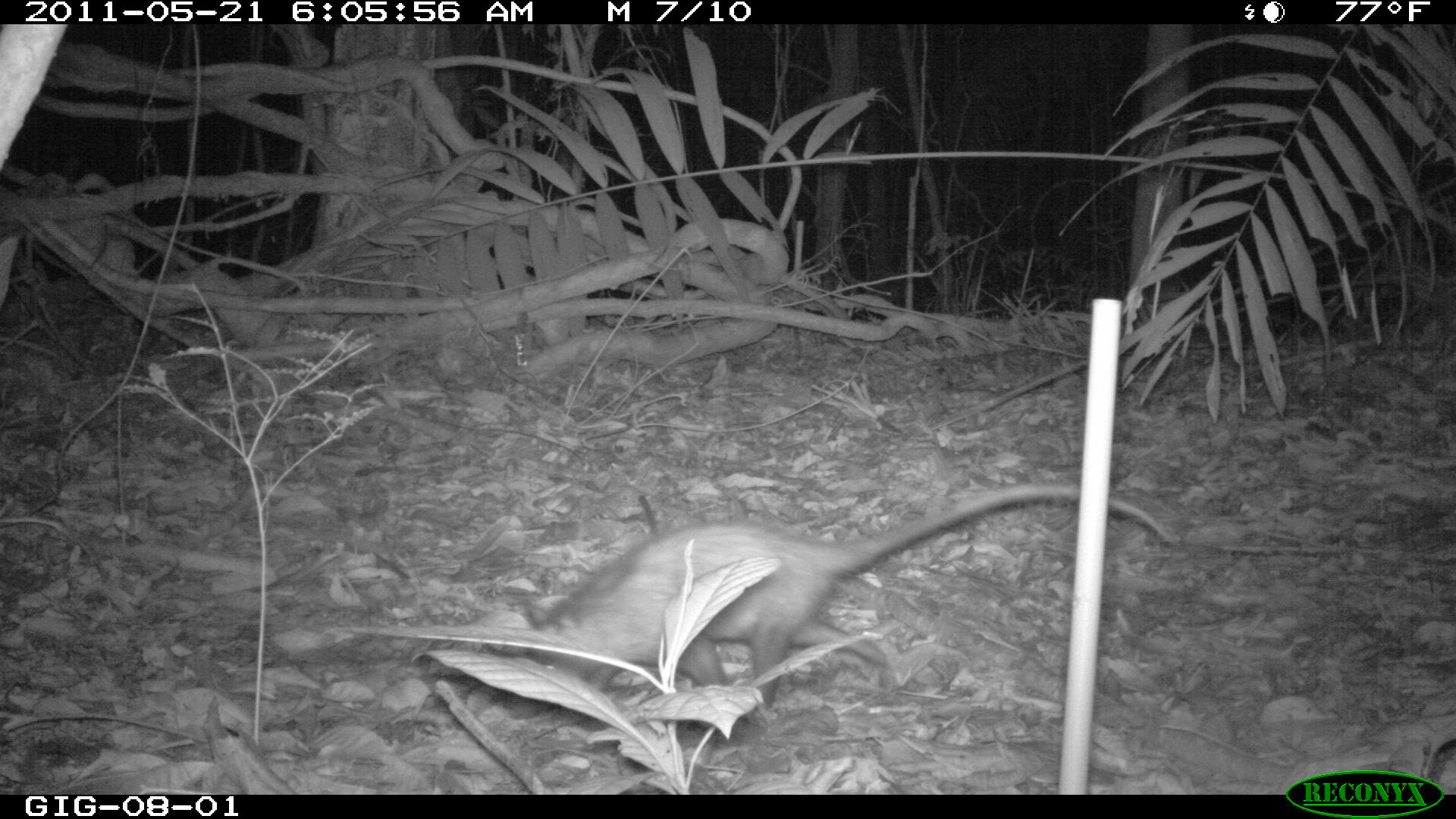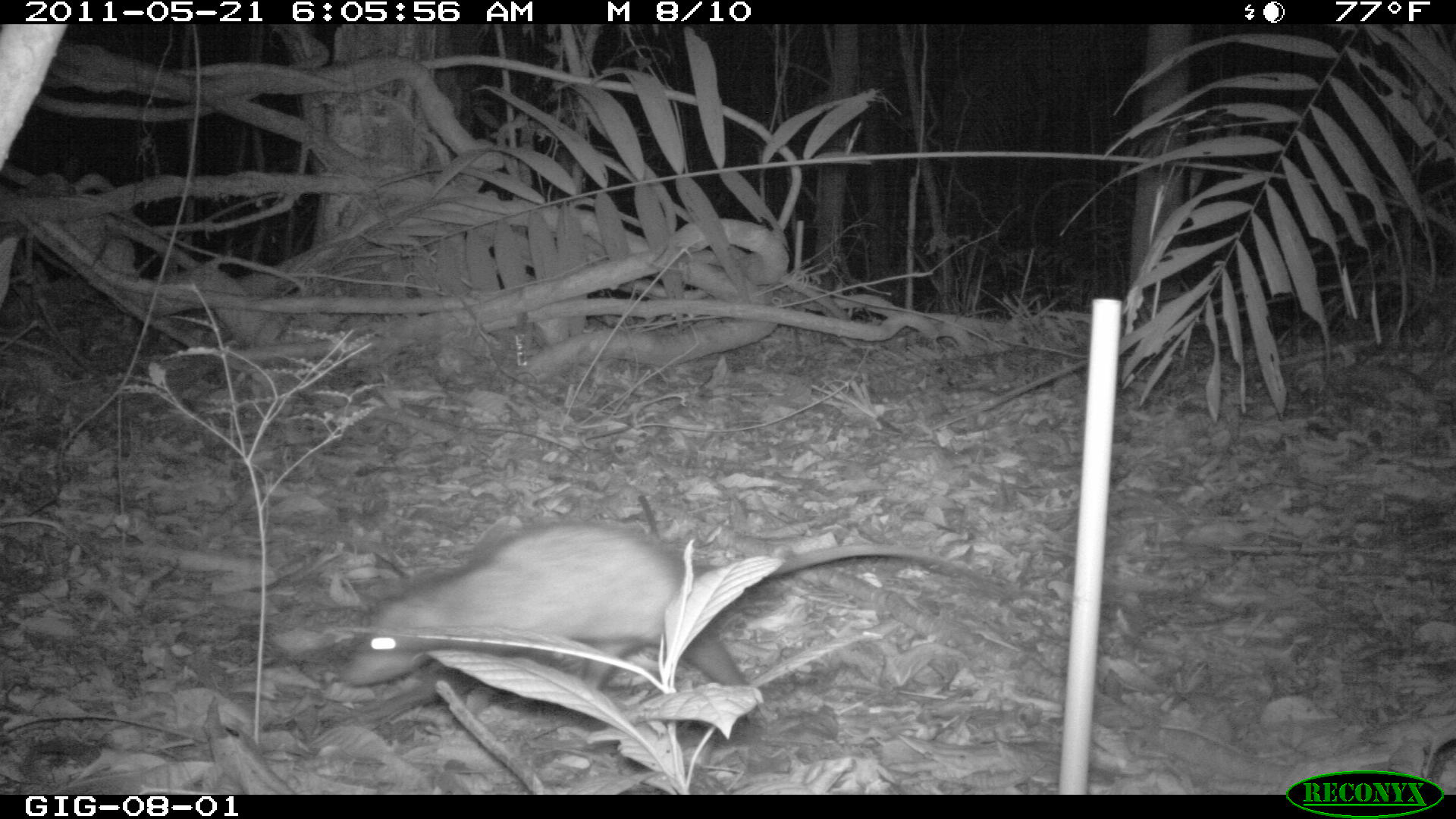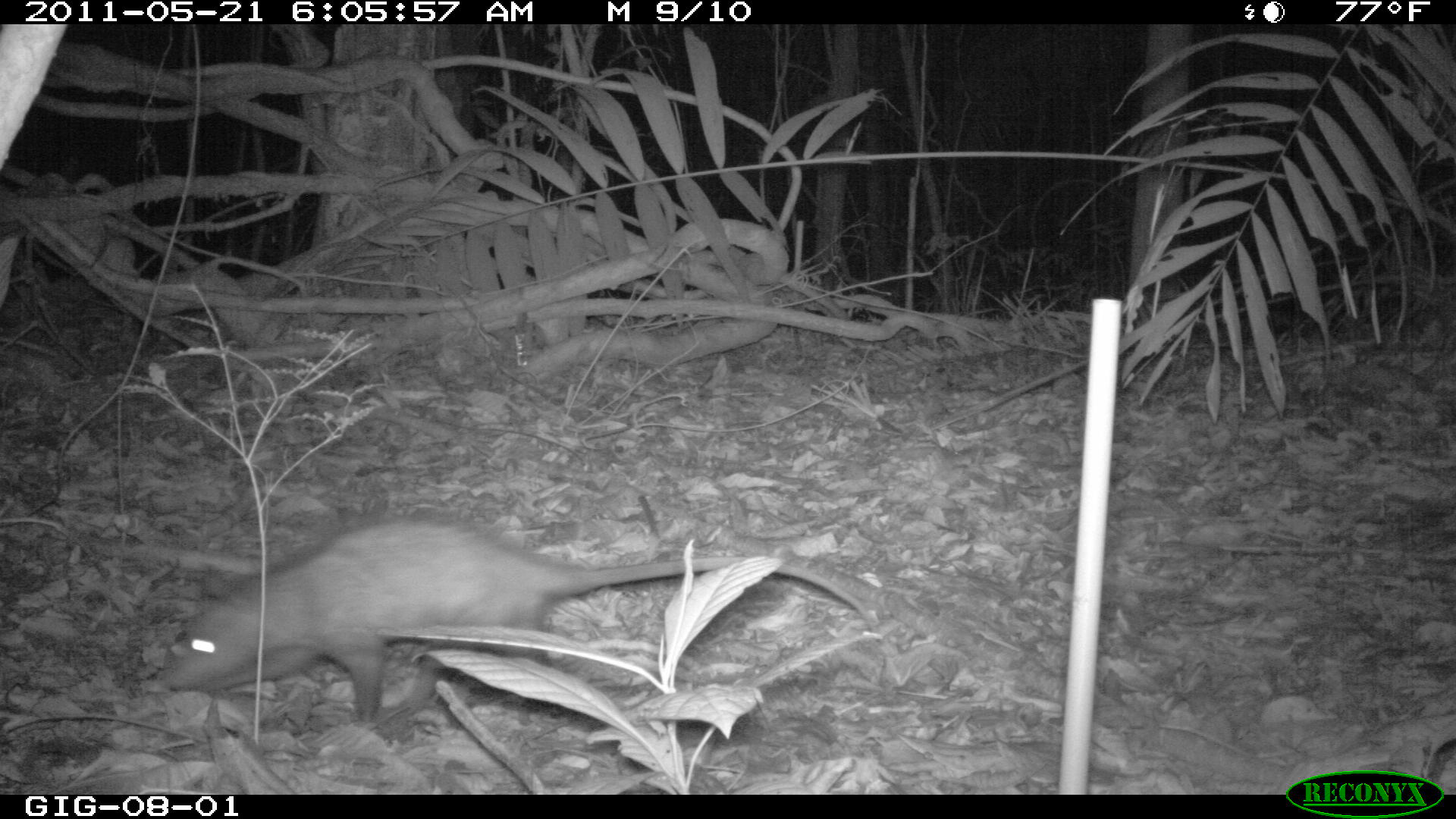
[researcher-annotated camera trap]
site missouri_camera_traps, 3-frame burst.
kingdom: Animalia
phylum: Chordata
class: Mammalia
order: Didelphimorphia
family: Didelphidae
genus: Didelphis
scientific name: Didelphis marsupialis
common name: common opossum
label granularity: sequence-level